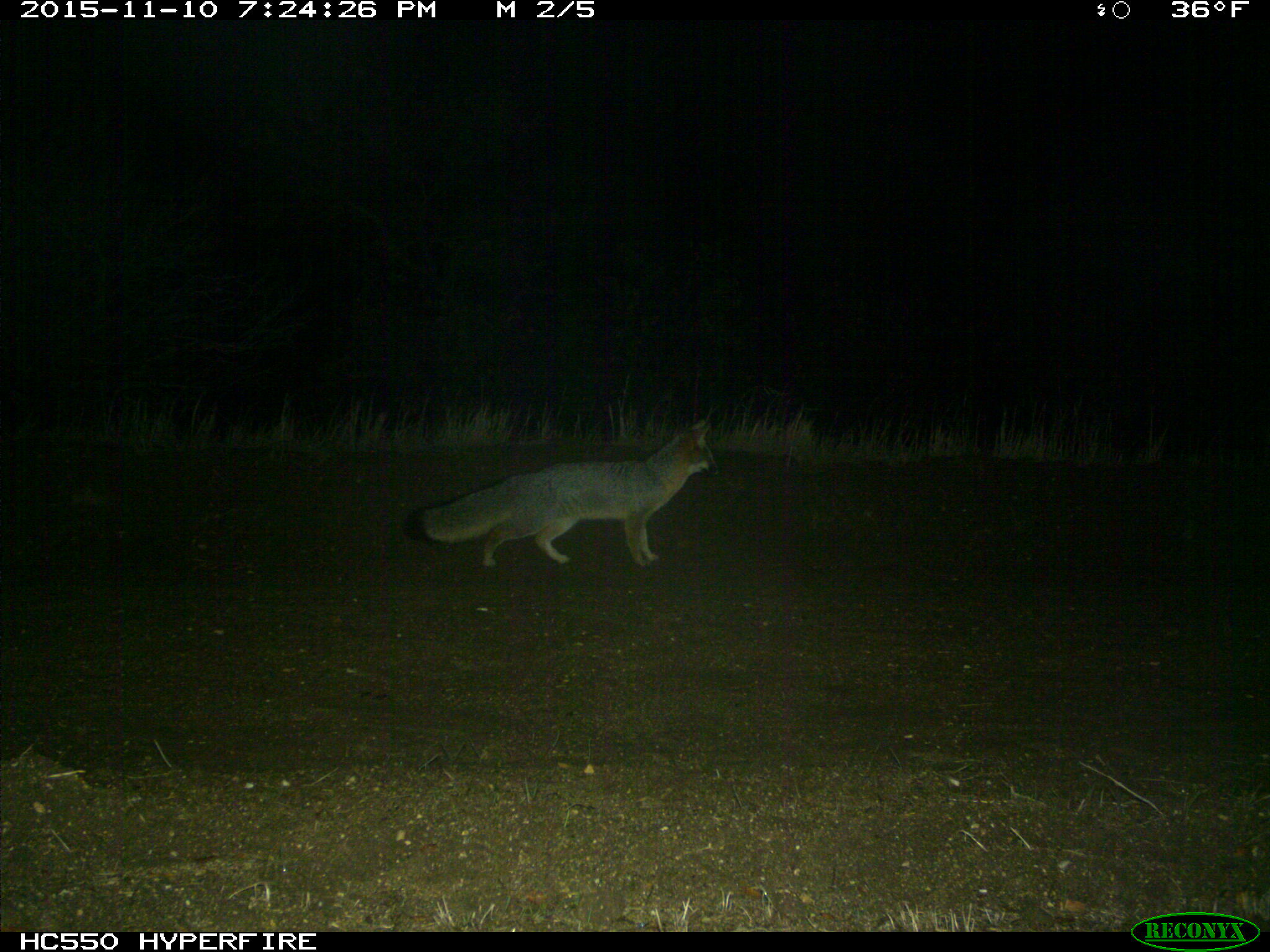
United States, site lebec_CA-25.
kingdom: Animalia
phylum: Chordata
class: Mammalia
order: Carnivora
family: Canidae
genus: Urocyon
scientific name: Urocyon cinereoargenteus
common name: gray fox